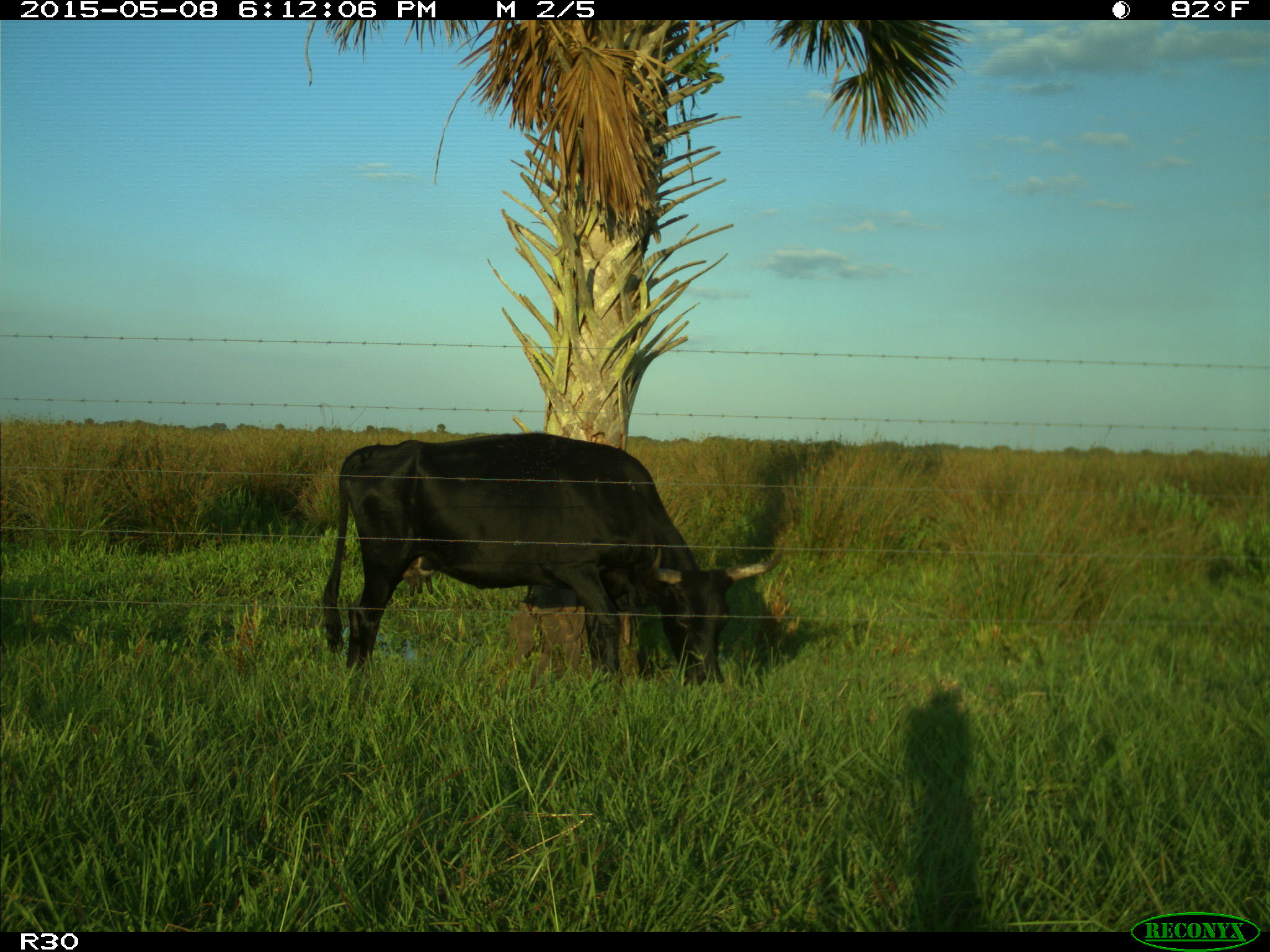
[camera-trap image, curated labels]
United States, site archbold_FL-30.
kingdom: Animalia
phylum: Chordata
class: Mammalia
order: Artiodactyla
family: Bovidae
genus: Bos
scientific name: Bos taurus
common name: domestic cow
Bos taurus (domestic cow).